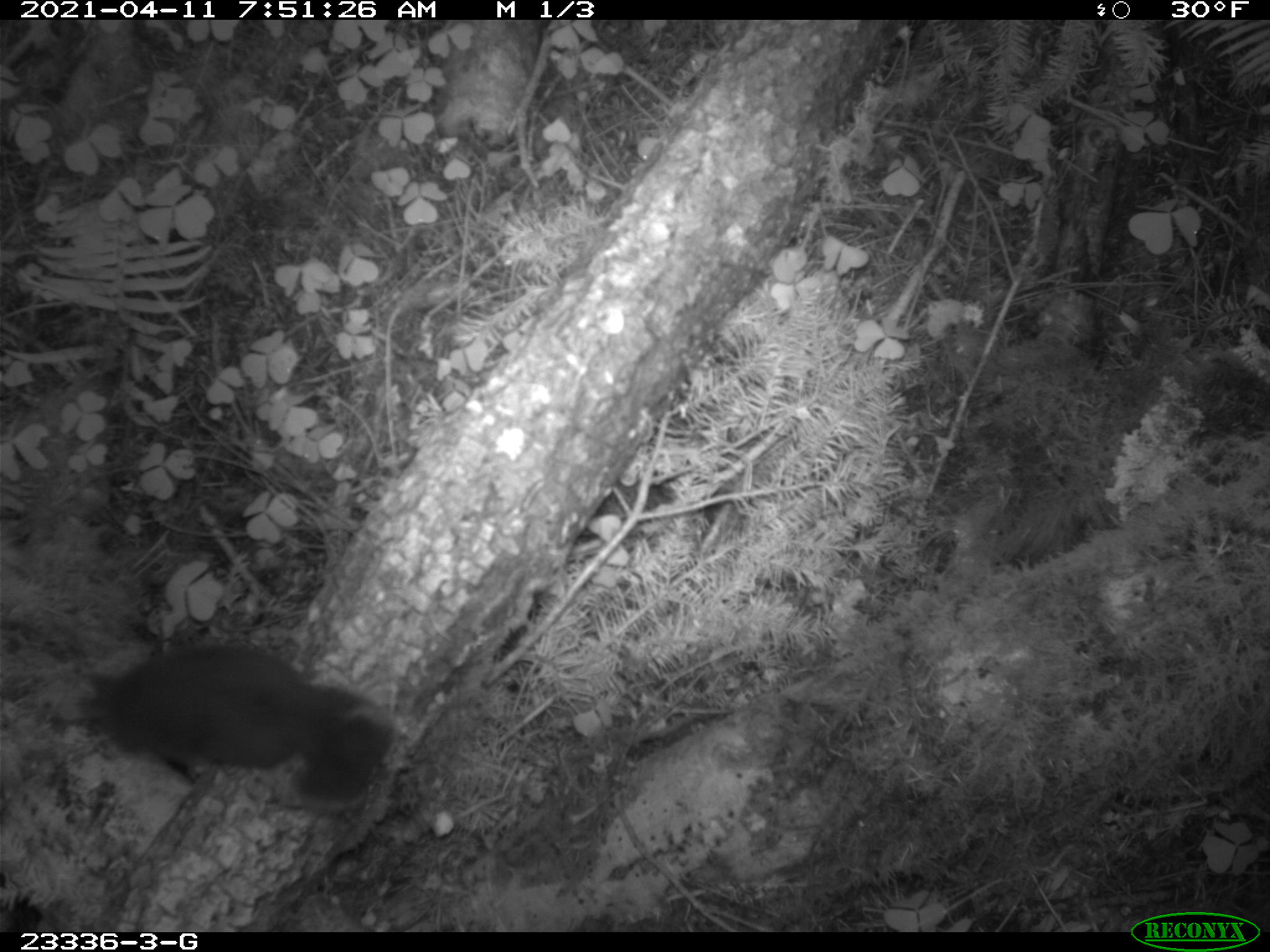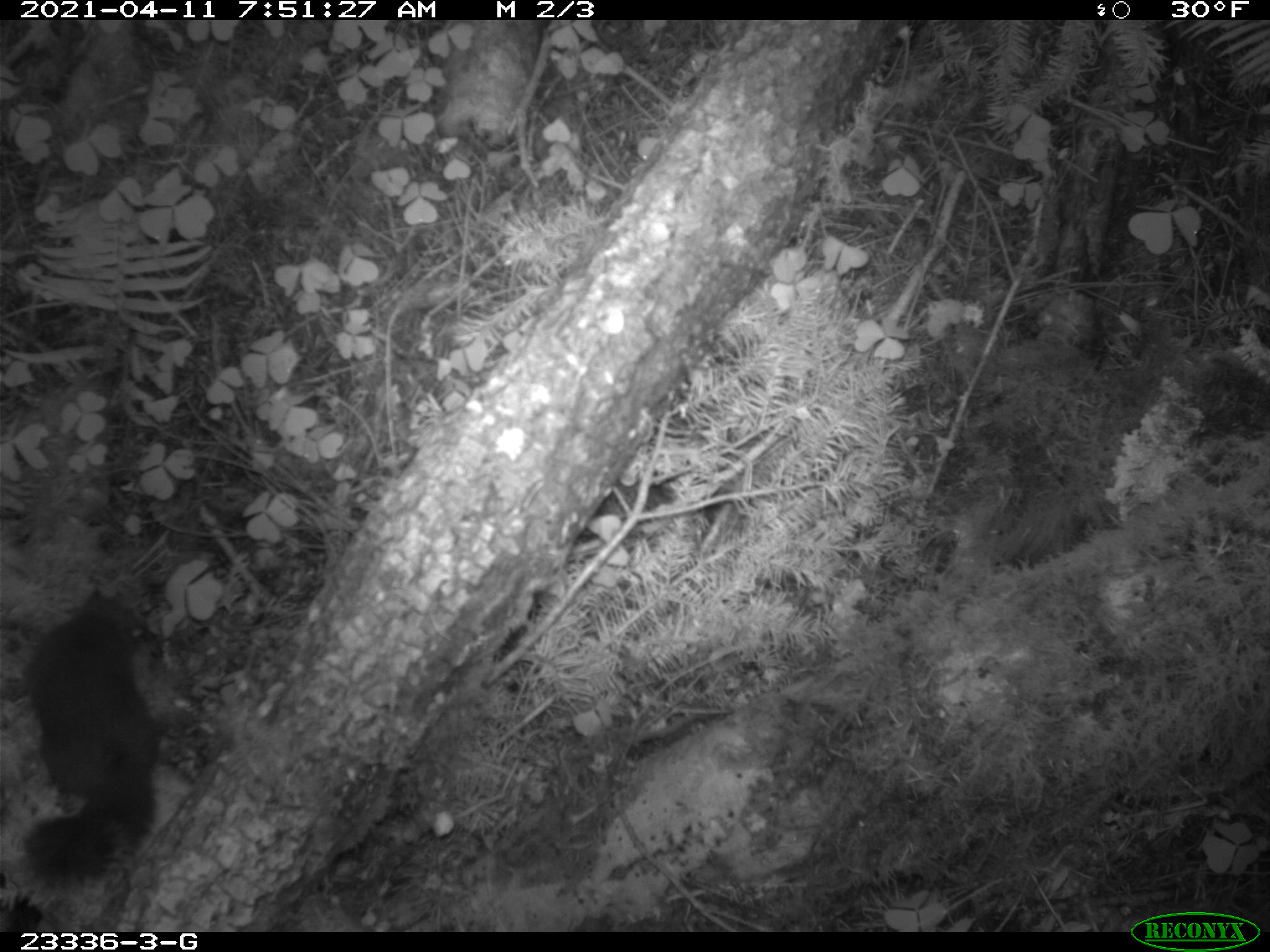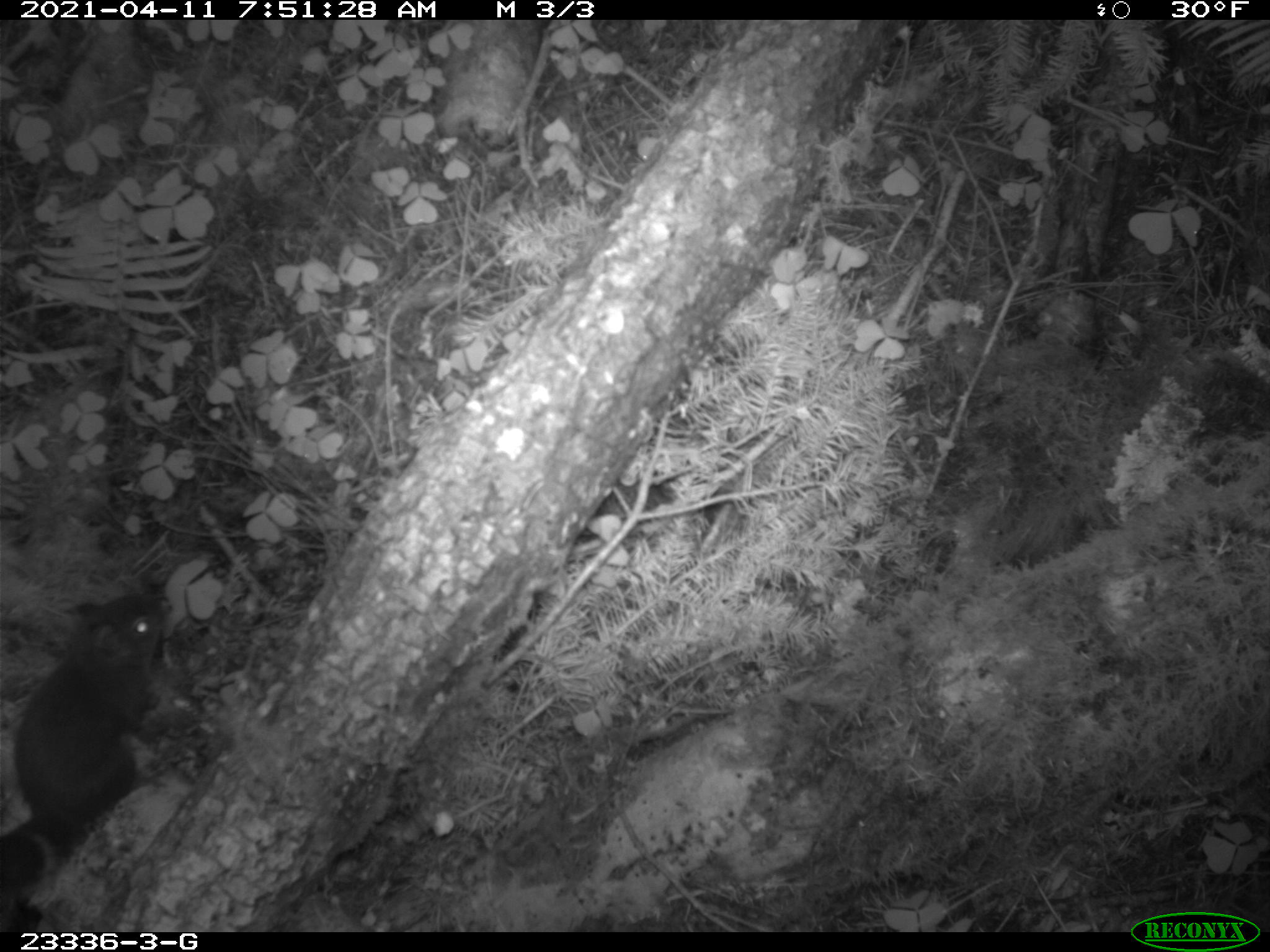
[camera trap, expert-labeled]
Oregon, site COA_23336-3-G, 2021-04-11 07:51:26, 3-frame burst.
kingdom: Animalia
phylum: Chordata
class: Mammalia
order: Rodentia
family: Sciuridae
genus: Tamiasciurus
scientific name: Tamiasciurus douglasii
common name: douglas squirrel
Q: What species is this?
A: Douglas squirrel (Tamiasciurus douglasii).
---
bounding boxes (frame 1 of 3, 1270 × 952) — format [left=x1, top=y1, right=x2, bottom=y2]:
douglas squirrel: [left=71, top=646, right=399, bottom=815]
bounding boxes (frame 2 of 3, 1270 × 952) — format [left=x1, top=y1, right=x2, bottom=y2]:
douglas squirrel: [left=12, top=593, right=166, bottom=895]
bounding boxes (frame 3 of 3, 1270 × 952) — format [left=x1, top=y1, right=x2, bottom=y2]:
douglas squirrel: [left=0, top=599, right=175, bottom=909]